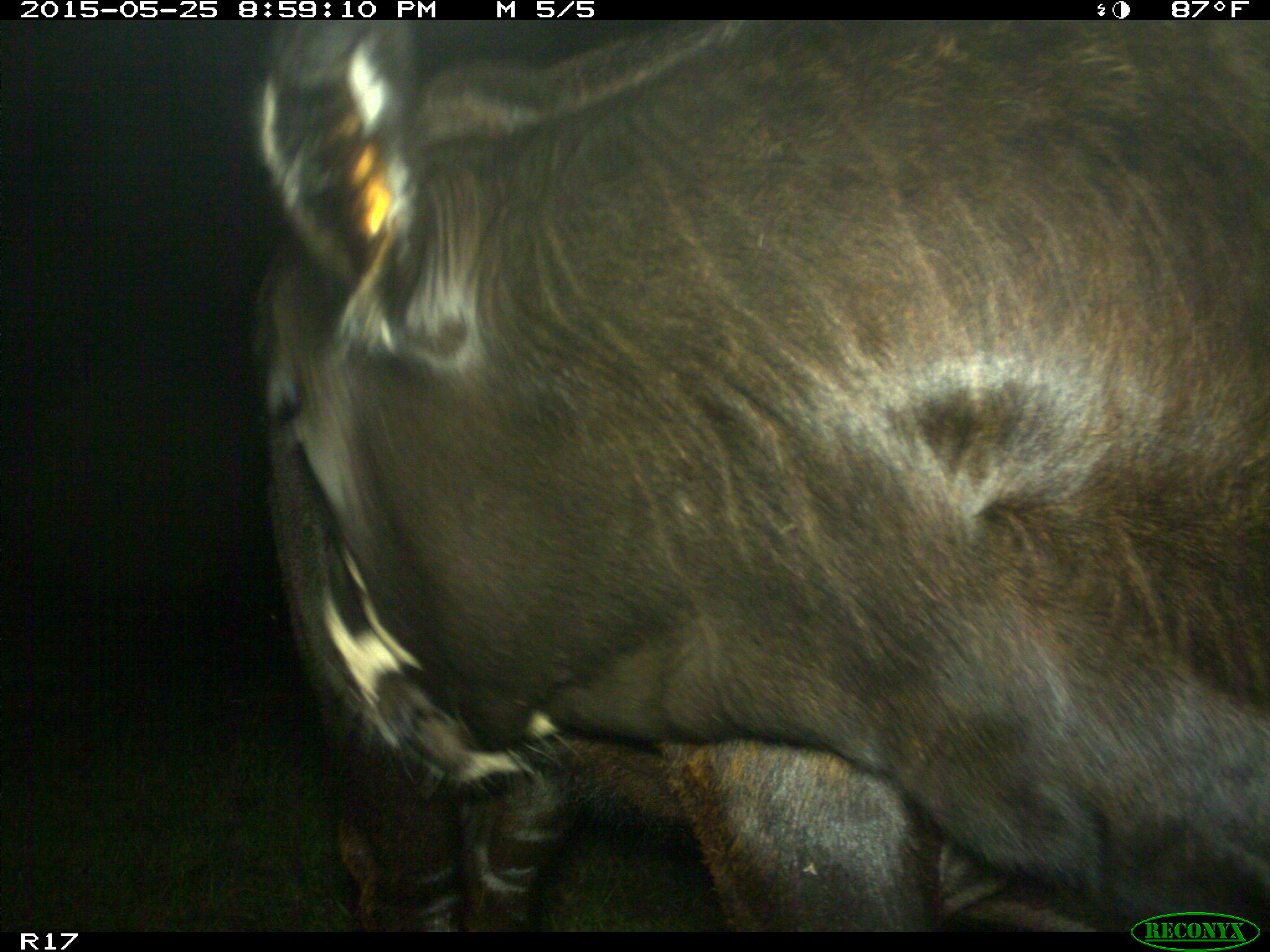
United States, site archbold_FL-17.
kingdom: Animalia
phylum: Chordata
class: Mammalia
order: Artiodactyla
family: Bovidae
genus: Bos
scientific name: Bos taurus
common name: domestic cow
Bos taurus (domestic cow).